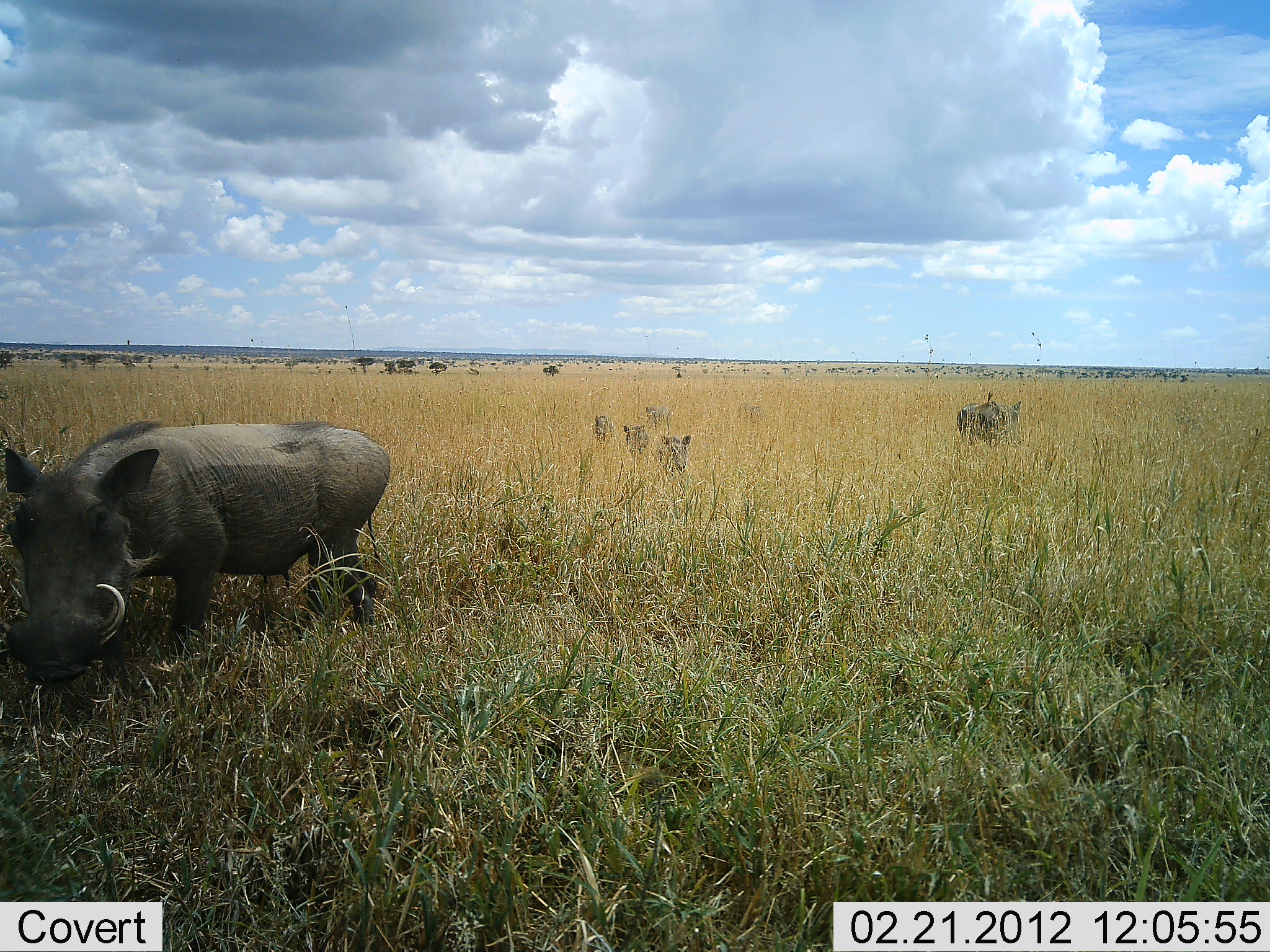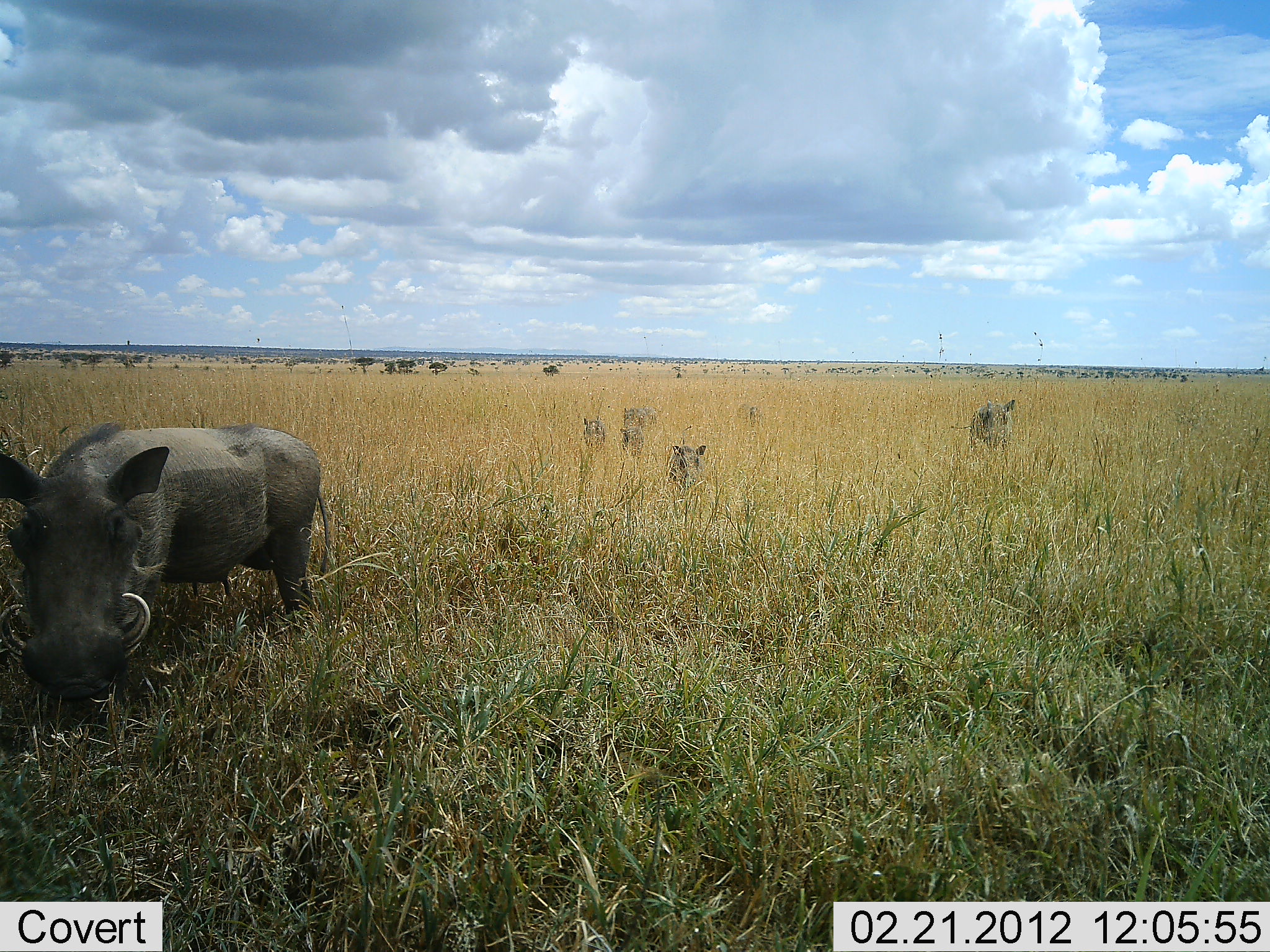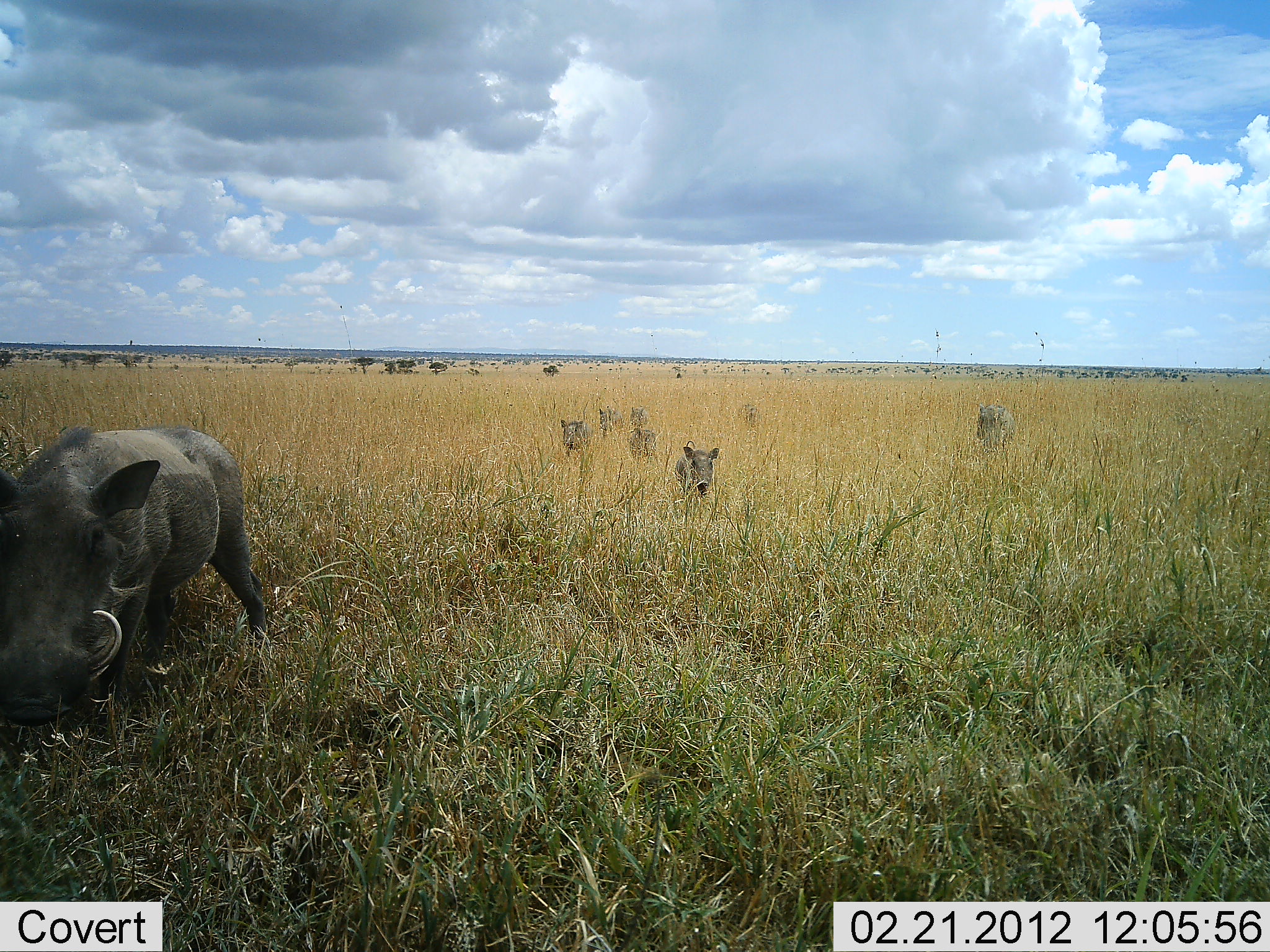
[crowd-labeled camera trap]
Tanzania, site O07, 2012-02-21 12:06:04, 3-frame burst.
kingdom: Animalia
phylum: Chordata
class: Mammalia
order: Artiodactyla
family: Suidae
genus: Phacochoerus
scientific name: Phacochoerus africanus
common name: warthog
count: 7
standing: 13%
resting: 0%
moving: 90%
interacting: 0%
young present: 50%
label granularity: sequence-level